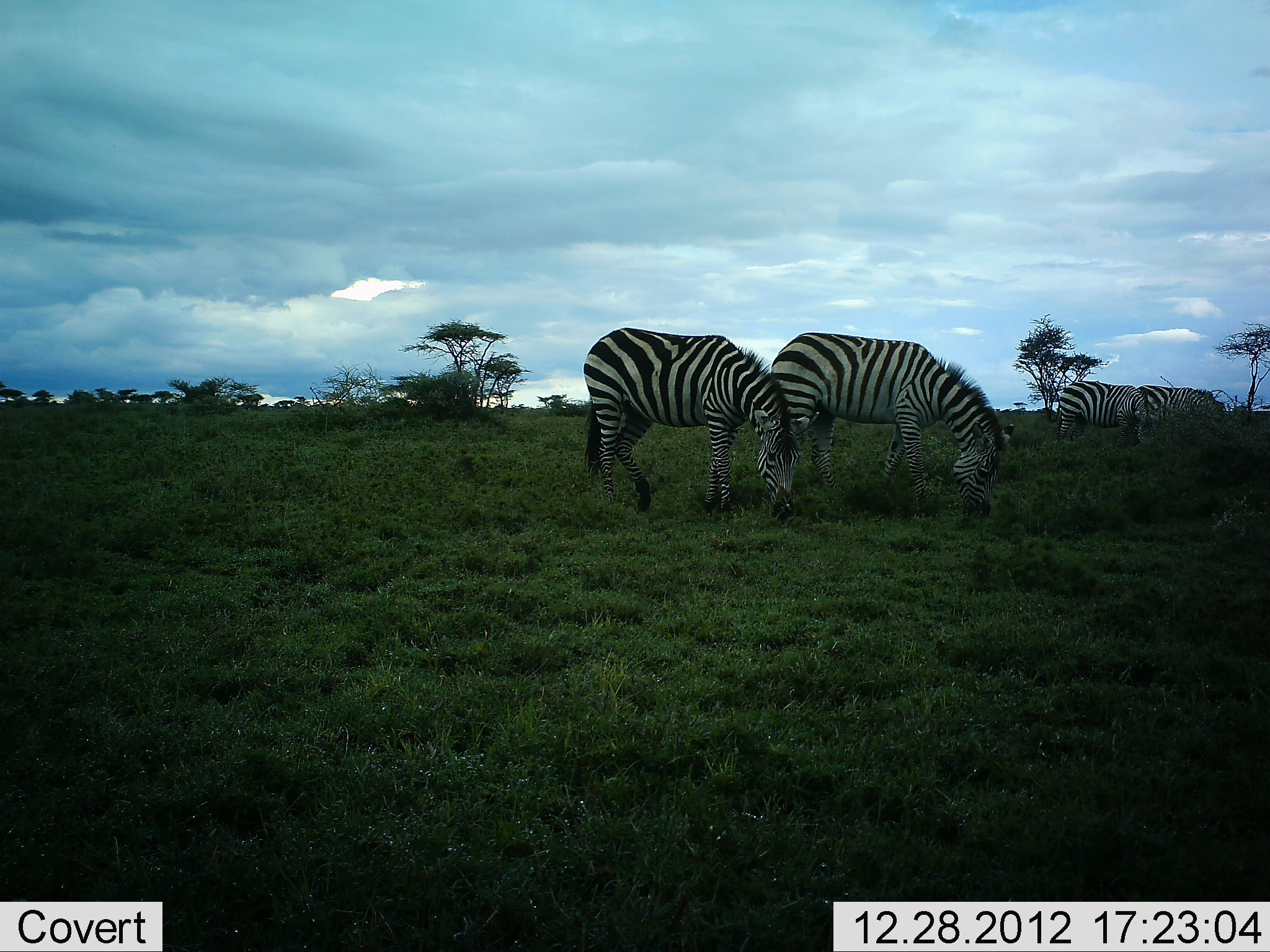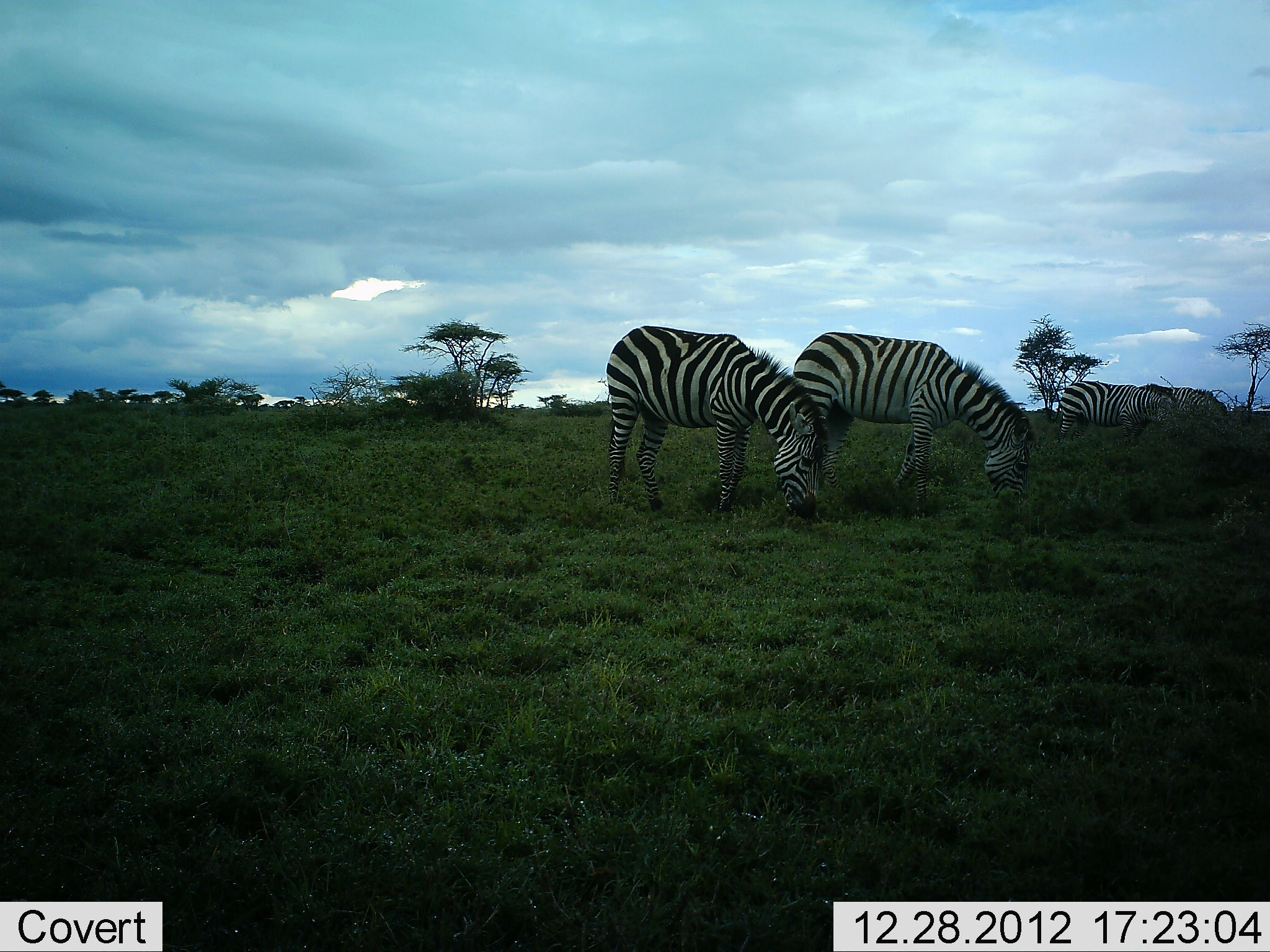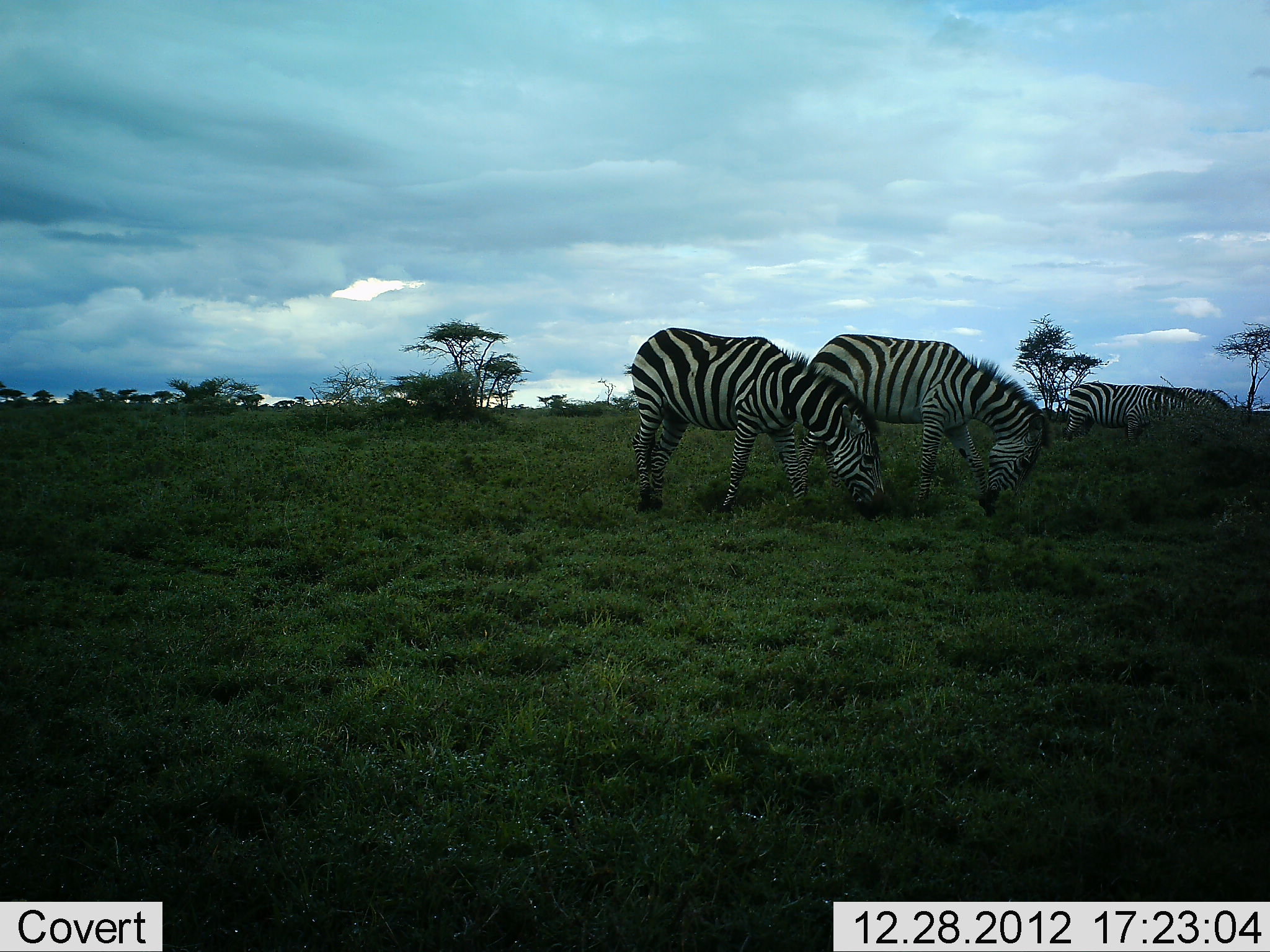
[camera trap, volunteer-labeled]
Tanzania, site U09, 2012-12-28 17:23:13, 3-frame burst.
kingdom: Animalia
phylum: Chordata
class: Mammalia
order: Perissodactyla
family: Equidae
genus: Equus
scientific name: Equus quagga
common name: plains zebra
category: zebra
Zebra (plains zebra) (Equus quagga), count 4. Behavior (volunteer vote fractions): standing 30%, resting 0%, moving 20%, interacting 0%. Young present (vote fraction): 0%. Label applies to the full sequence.